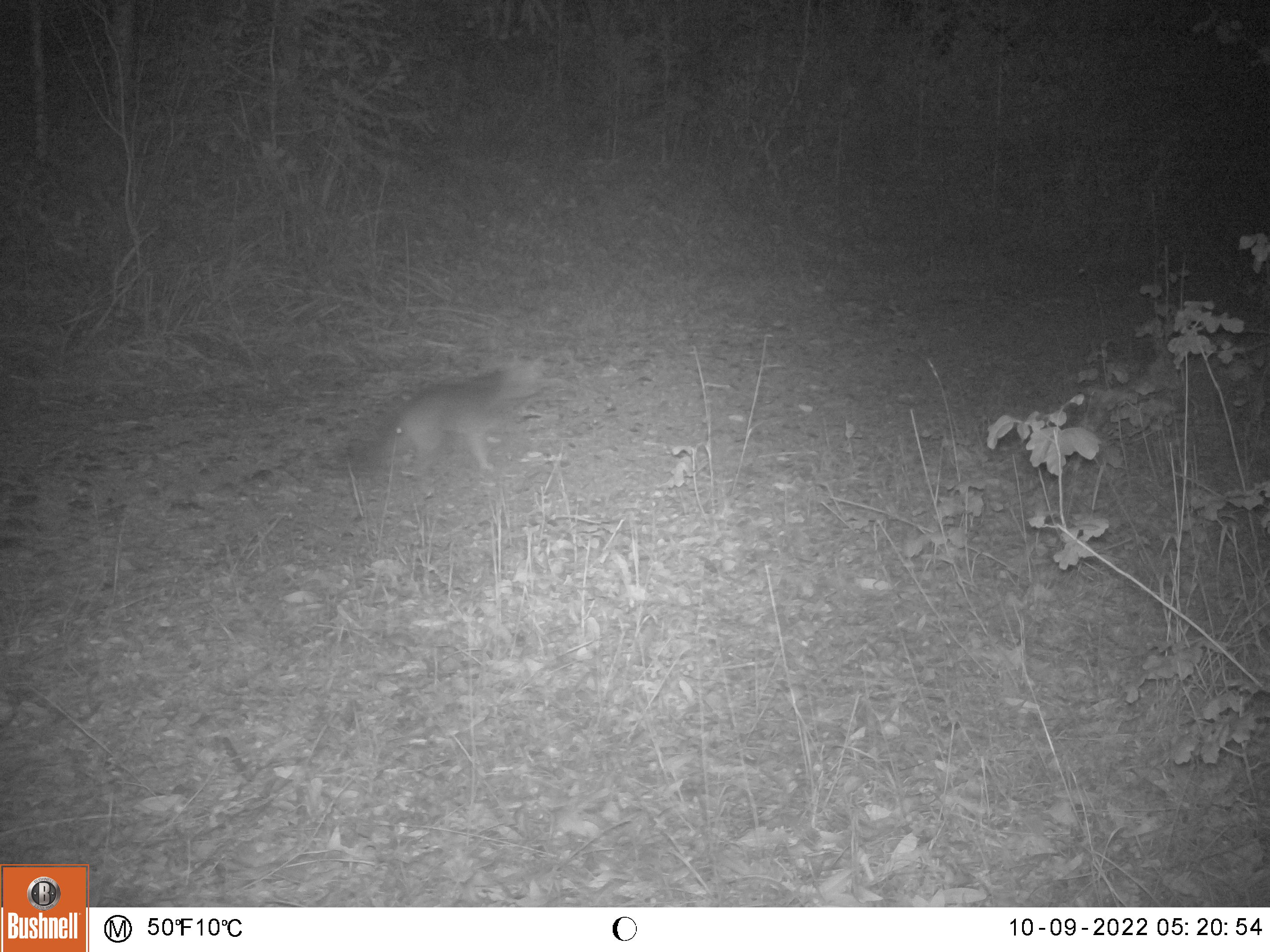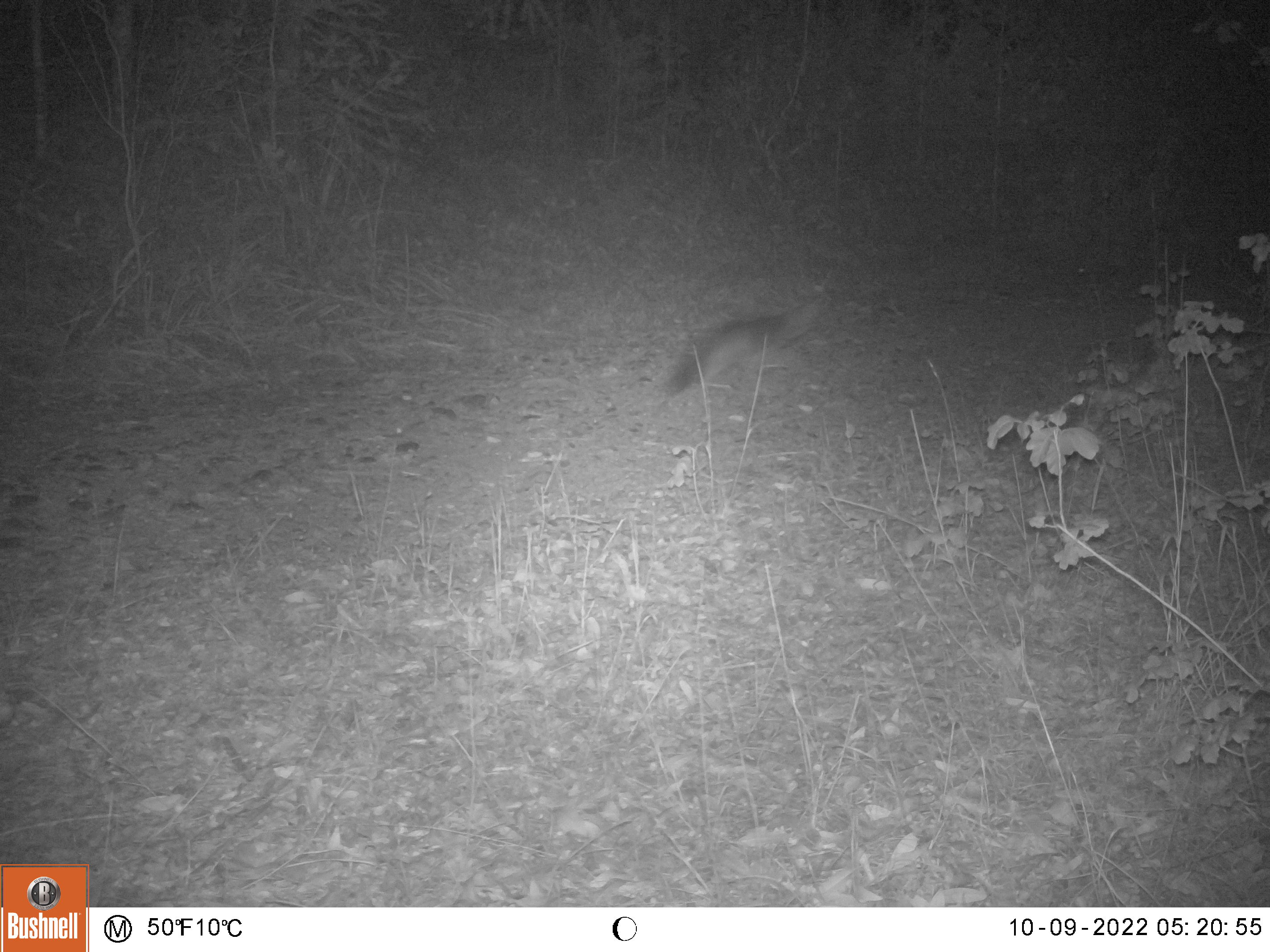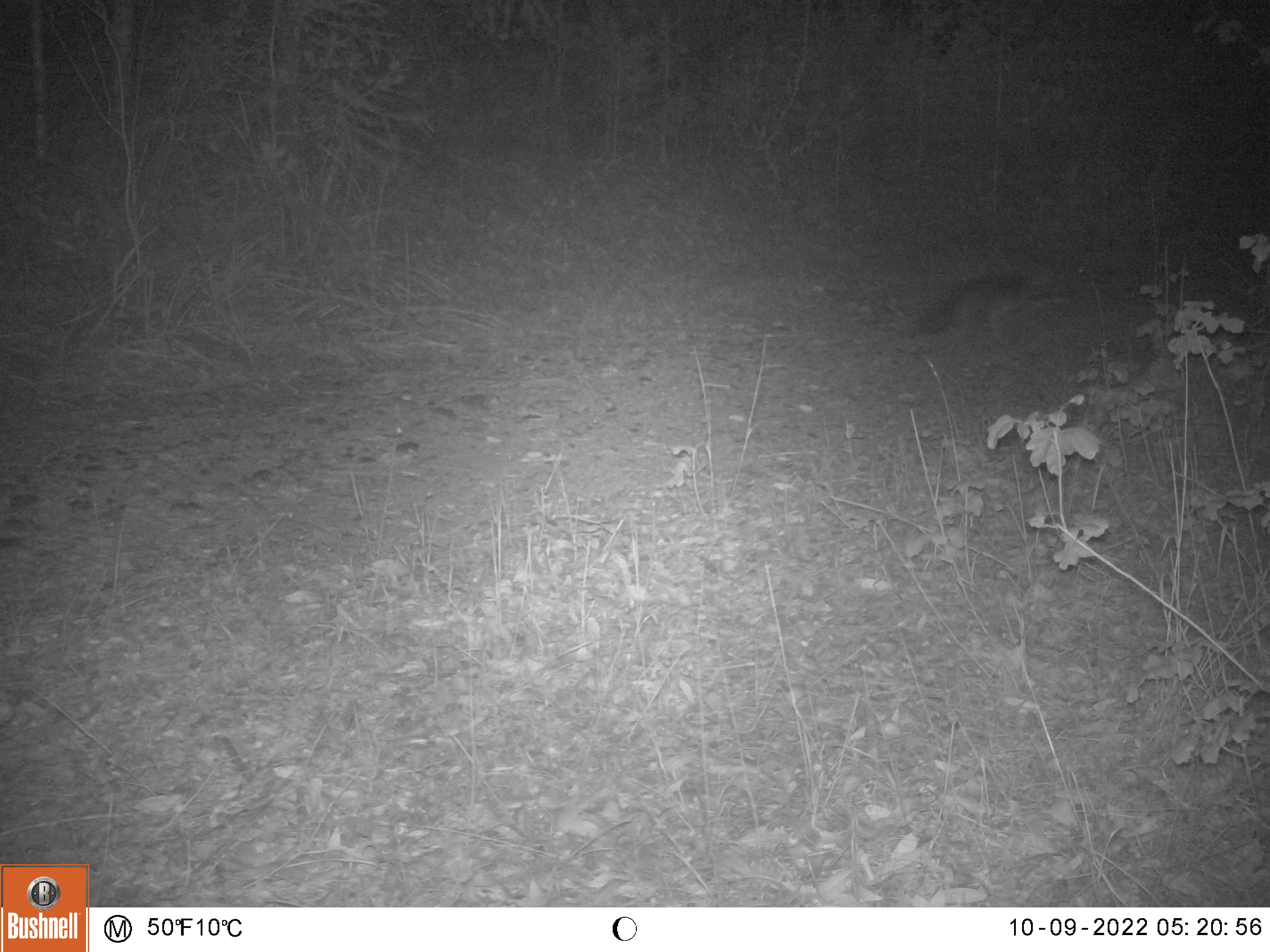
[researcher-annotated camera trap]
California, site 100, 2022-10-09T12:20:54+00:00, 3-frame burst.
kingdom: Animalia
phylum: Chordata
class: Mammalia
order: Carnivora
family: Canidae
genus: Urocyon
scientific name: Urocyon cinereoargenteus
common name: gray fox